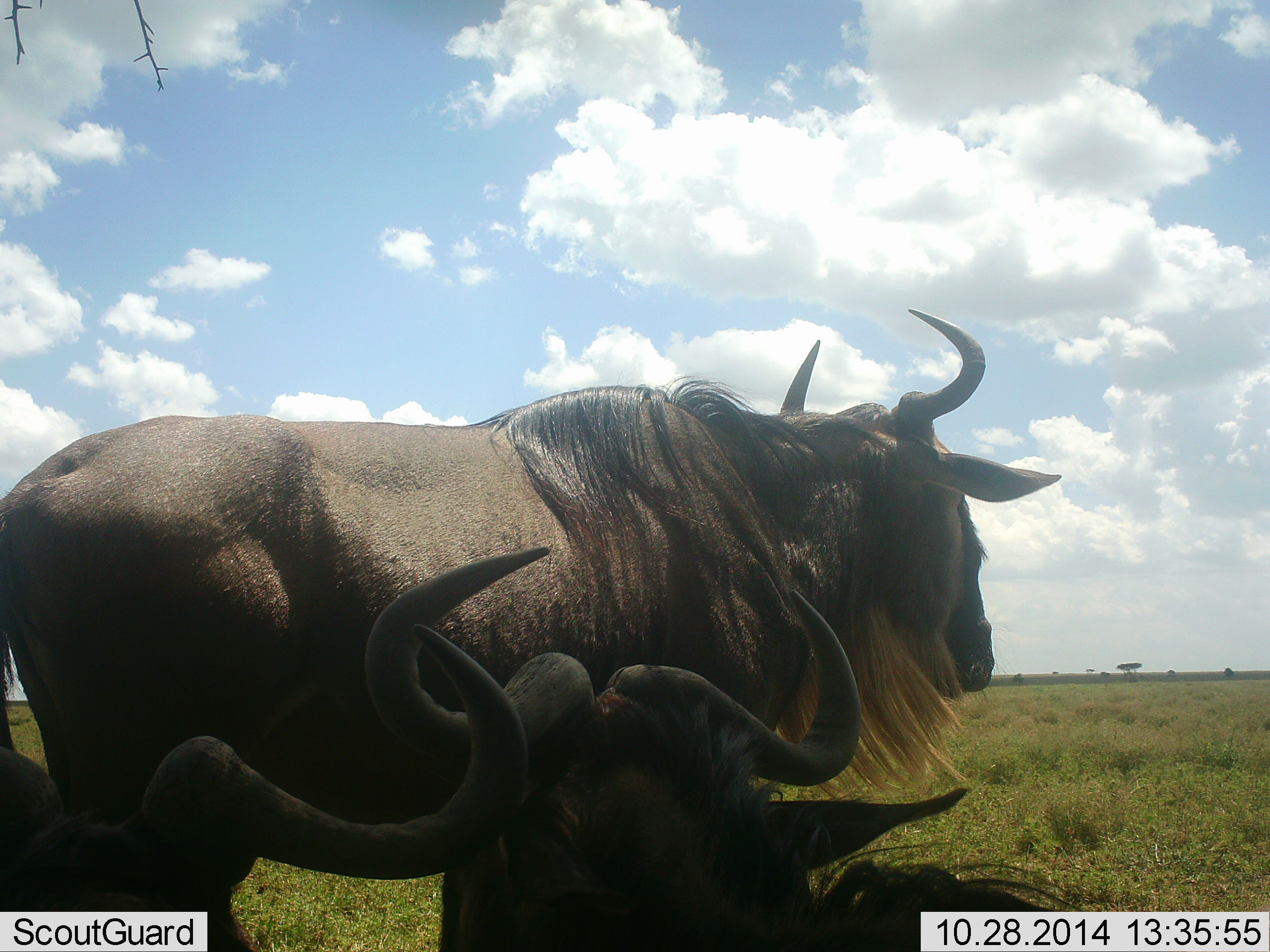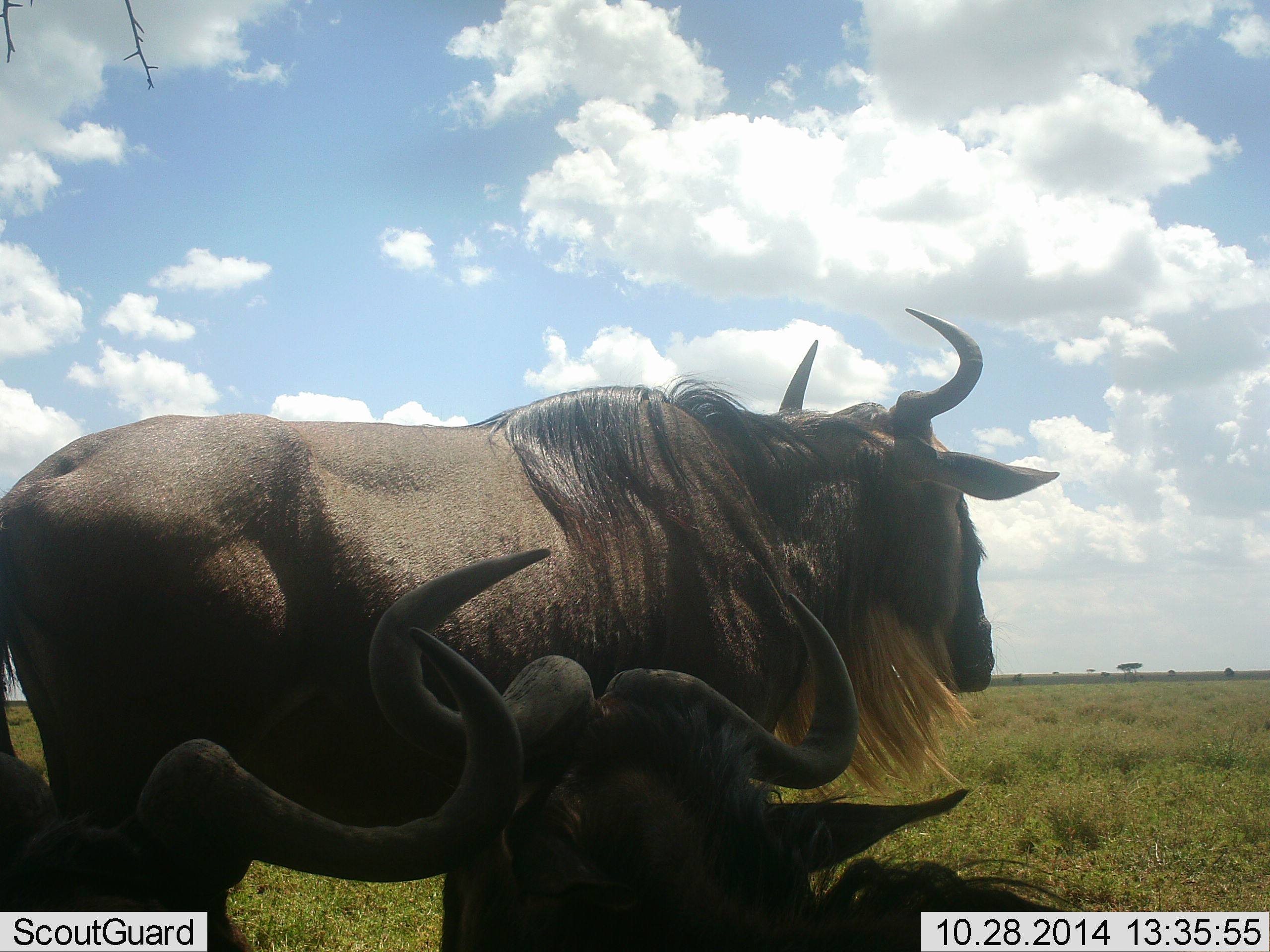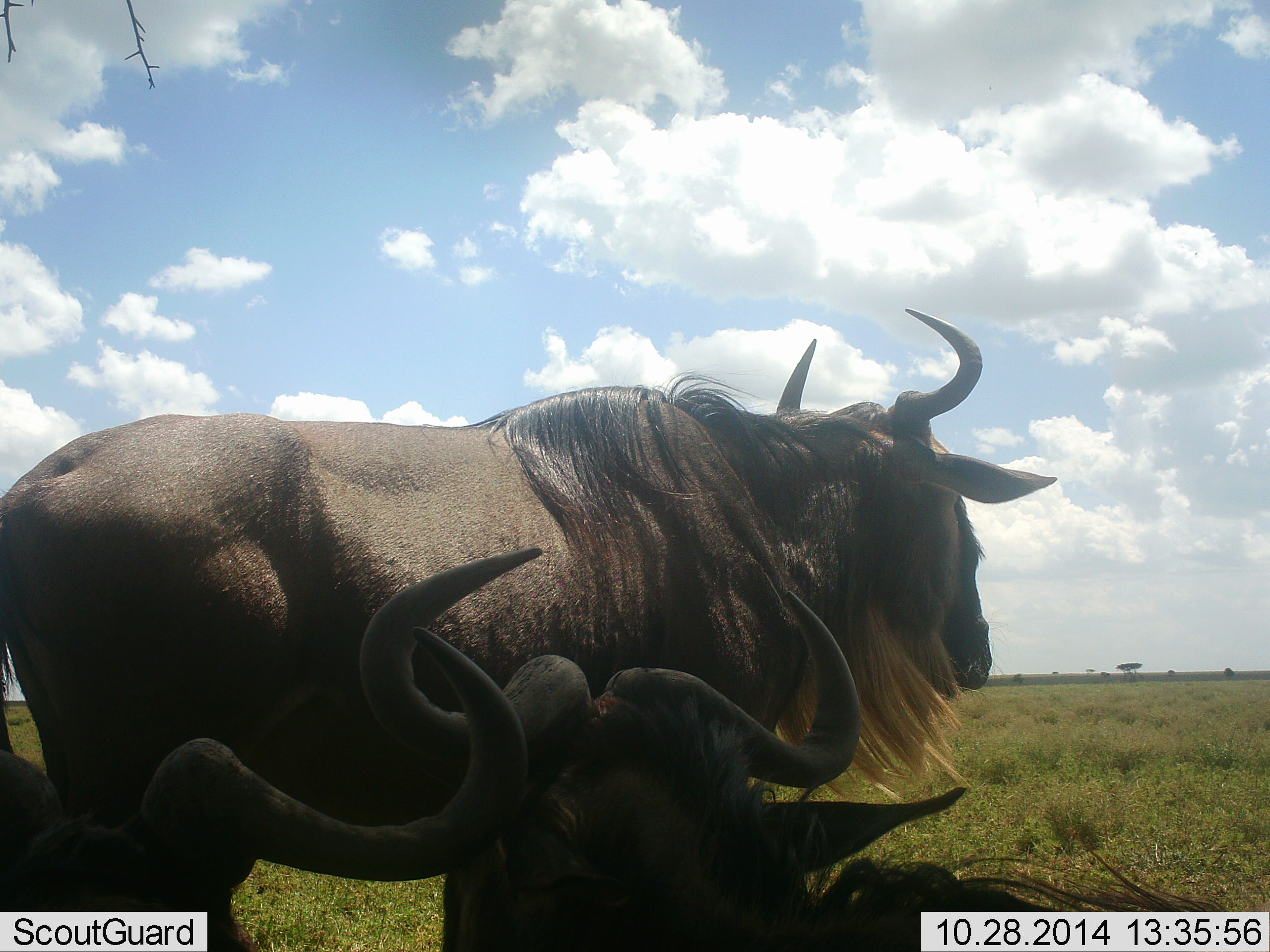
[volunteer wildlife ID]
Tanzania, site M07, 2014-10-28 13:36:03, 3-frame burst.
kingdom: Animalia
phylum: Chordata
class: Mammalia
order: Artiodactyla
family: Bovidae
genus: Connochaetes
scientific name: Connochaetes taurinus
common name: blue wildebeest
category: wildebeest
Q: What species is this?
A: Wildebeest (blue wildebeest) (Connochaetes taurinus).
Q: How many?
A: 3.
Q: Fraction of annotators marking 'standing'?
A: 100%.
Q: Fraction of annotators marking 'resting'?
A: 100%.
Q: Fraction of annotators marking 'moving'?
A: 10%.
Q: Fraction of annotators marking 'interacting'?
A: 10%.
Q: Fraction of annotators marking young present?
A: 0%.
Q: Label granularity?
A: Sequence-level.